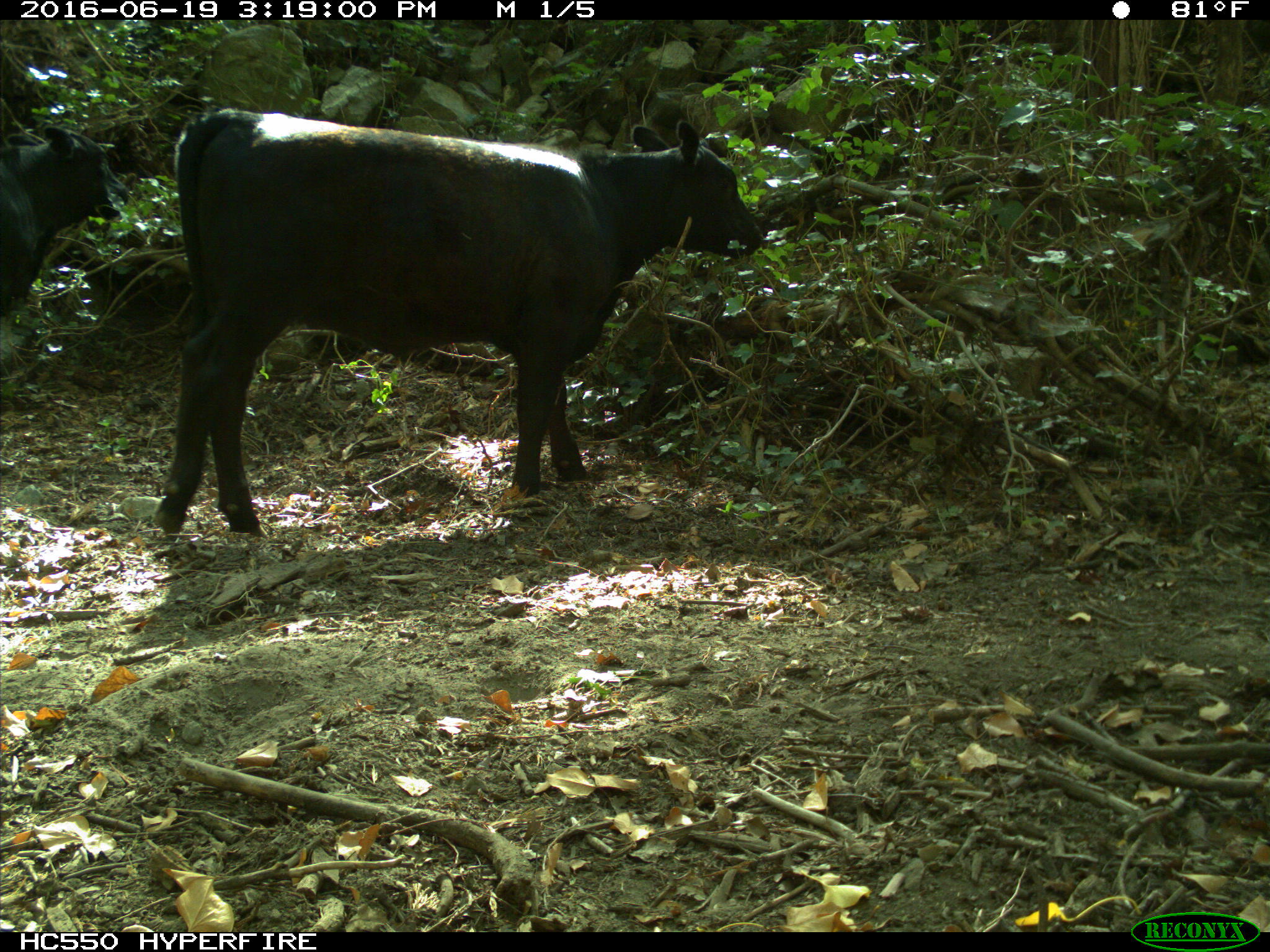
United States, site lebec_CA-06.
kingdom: Animalia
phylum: Chordata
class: Mammalia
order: Artiodactyla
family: Bovidae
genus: Bos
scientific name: Bos taurus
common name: domestic cow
Bos taurus (domestic cow).